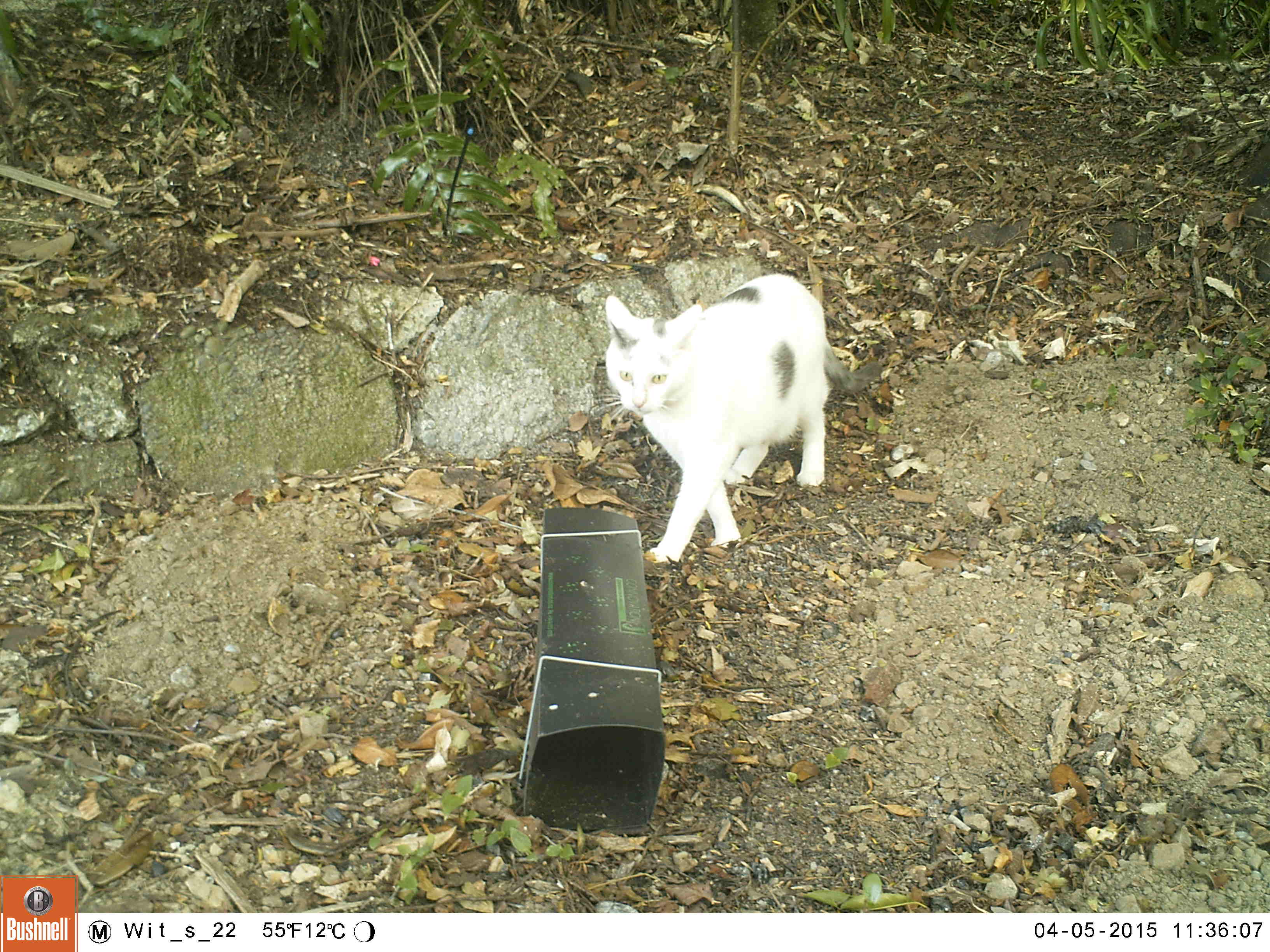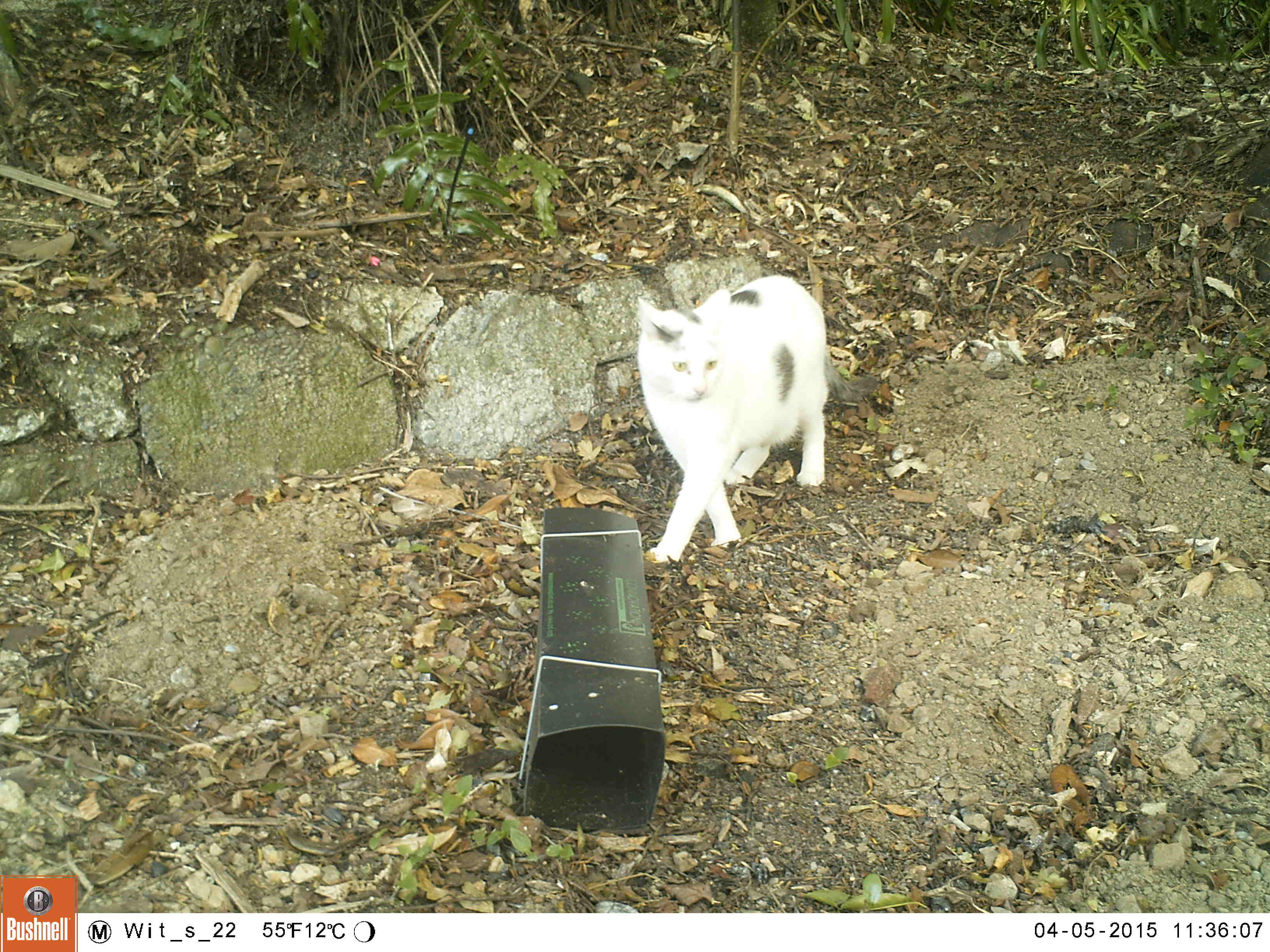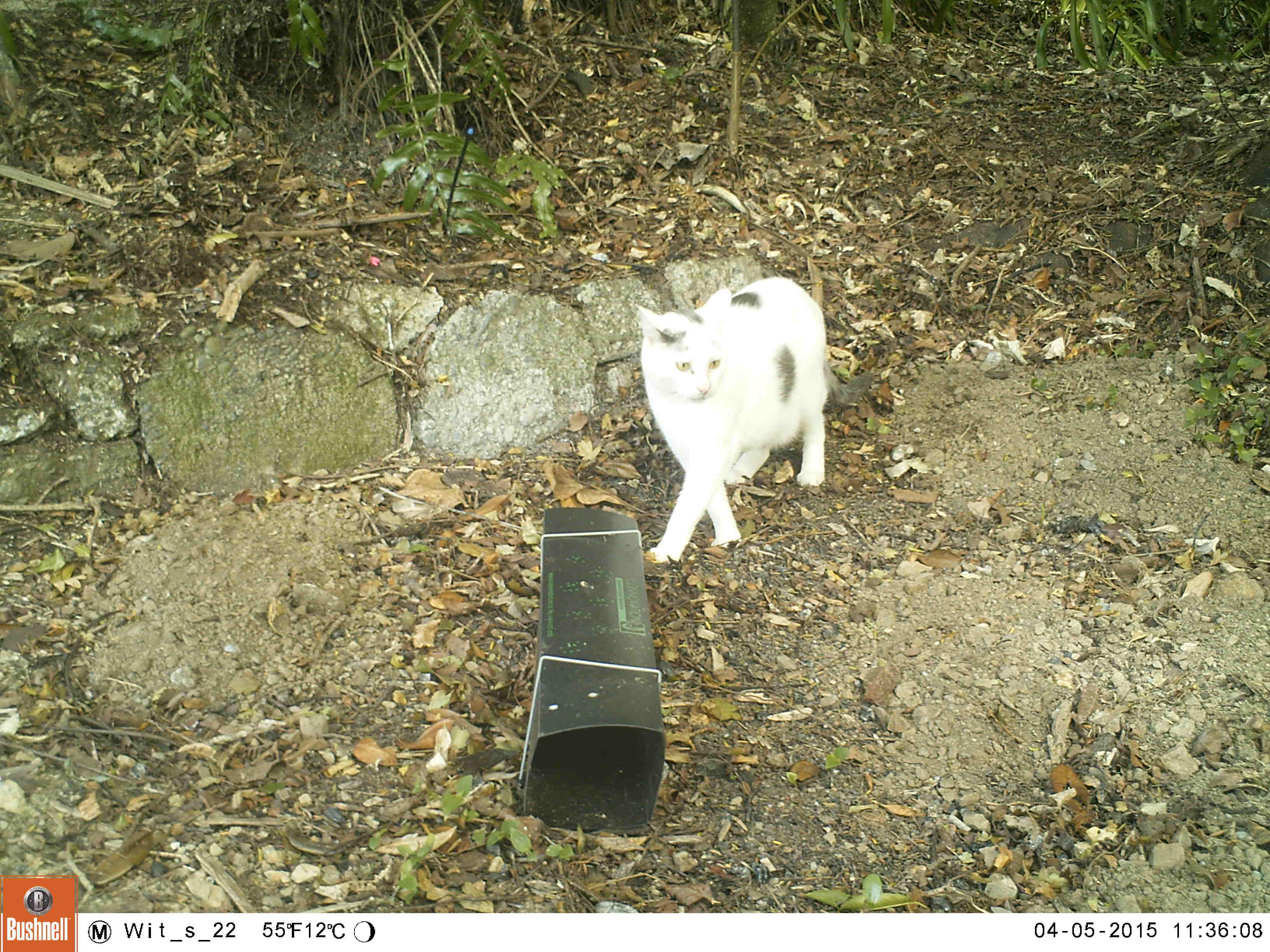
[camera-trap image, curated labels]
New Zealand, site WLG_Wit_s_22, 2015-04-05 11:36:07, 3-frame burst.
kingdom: Animalia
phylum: Chordata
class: Mammalia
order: Carnivora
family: Felidae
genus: Felis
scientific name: Felis catus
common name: domestic cat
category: cat